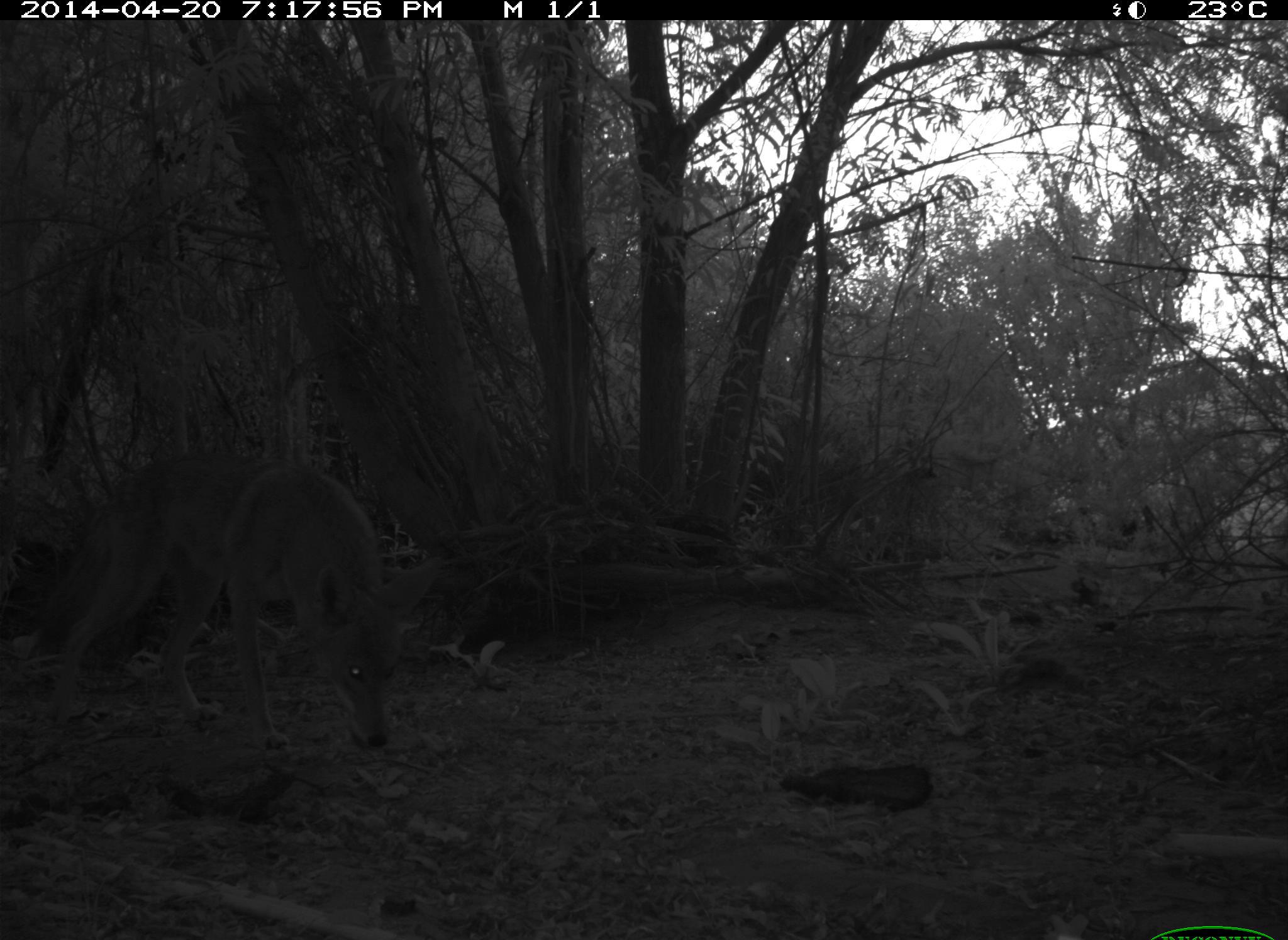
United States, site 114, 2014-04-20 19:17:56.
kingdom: Animalia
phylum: Chordata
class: Mammalia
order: Carnivora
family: Canidae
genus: Canis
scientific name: Canis latrans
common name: coyote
Coyote (Canis latrans).